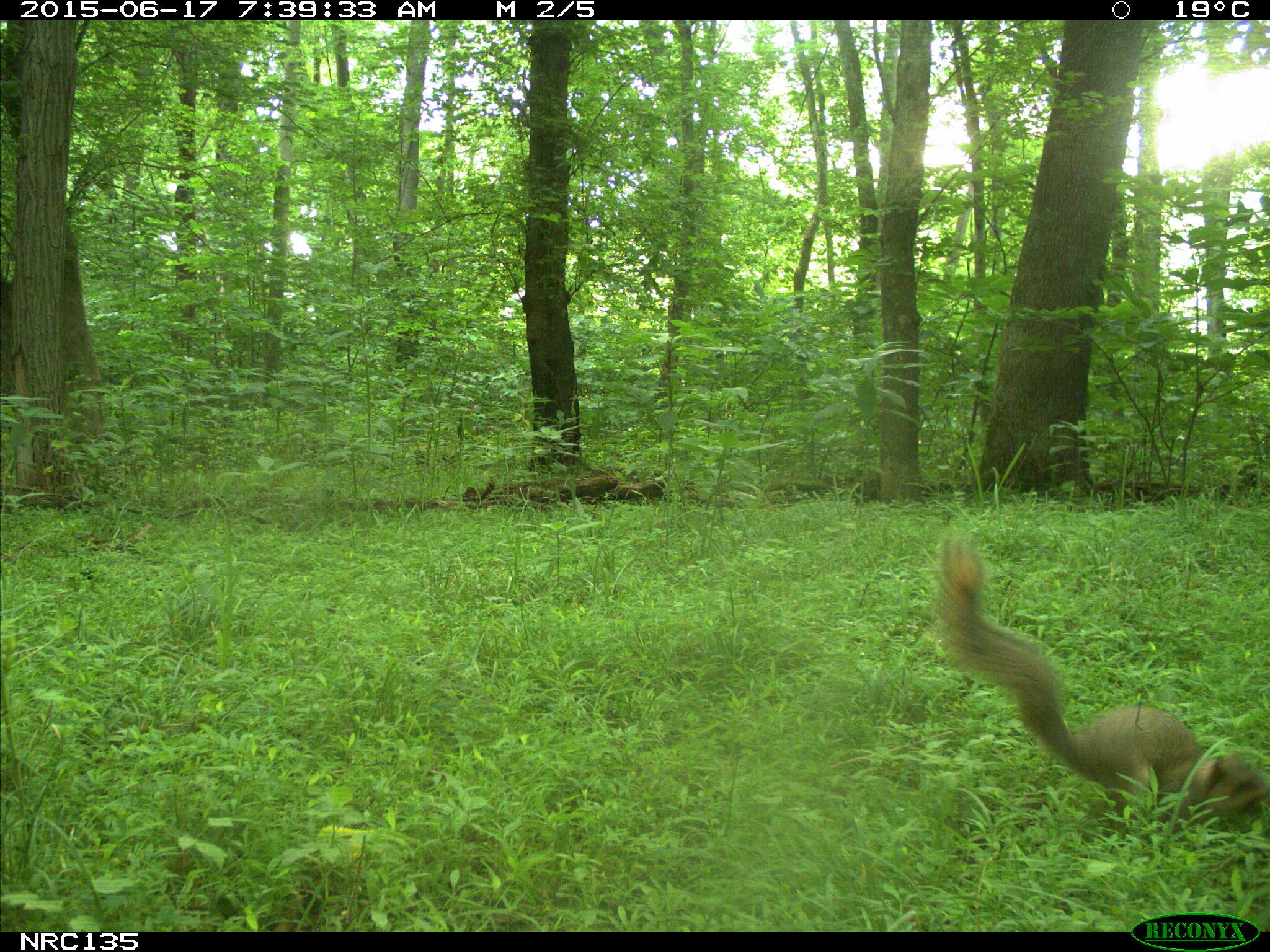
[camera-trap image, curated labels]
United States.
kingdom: Animalia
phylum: Chordata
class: Mammalia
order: Rodentia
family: Sciuridae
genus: Sciurus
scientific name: Sciurus niger cinereus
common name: eastern fox squirrel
Eastern Fox Squirrel (Sciurus niger cinereus).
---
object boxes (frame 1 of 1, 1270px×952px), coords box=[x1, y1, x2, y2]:
Eastern Fox Squirrel: box=[934, 533, 1270, 828]